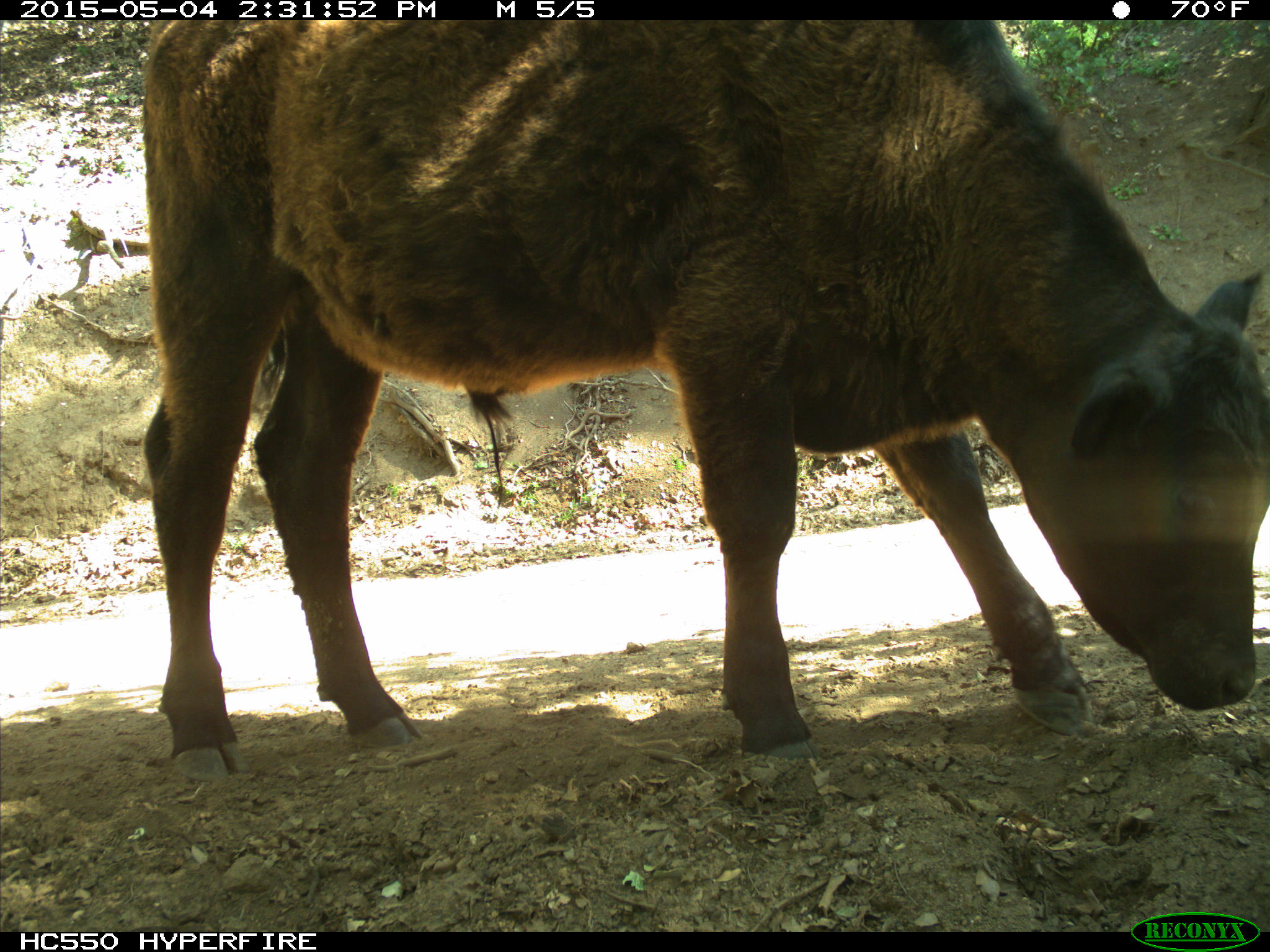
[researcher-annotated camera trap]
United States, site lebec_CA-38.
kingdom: Animalia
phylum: Chordata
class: Mammalia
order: Artiodactyla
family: Bovidae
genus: Bos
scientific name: Bos taurus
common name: domestic cow